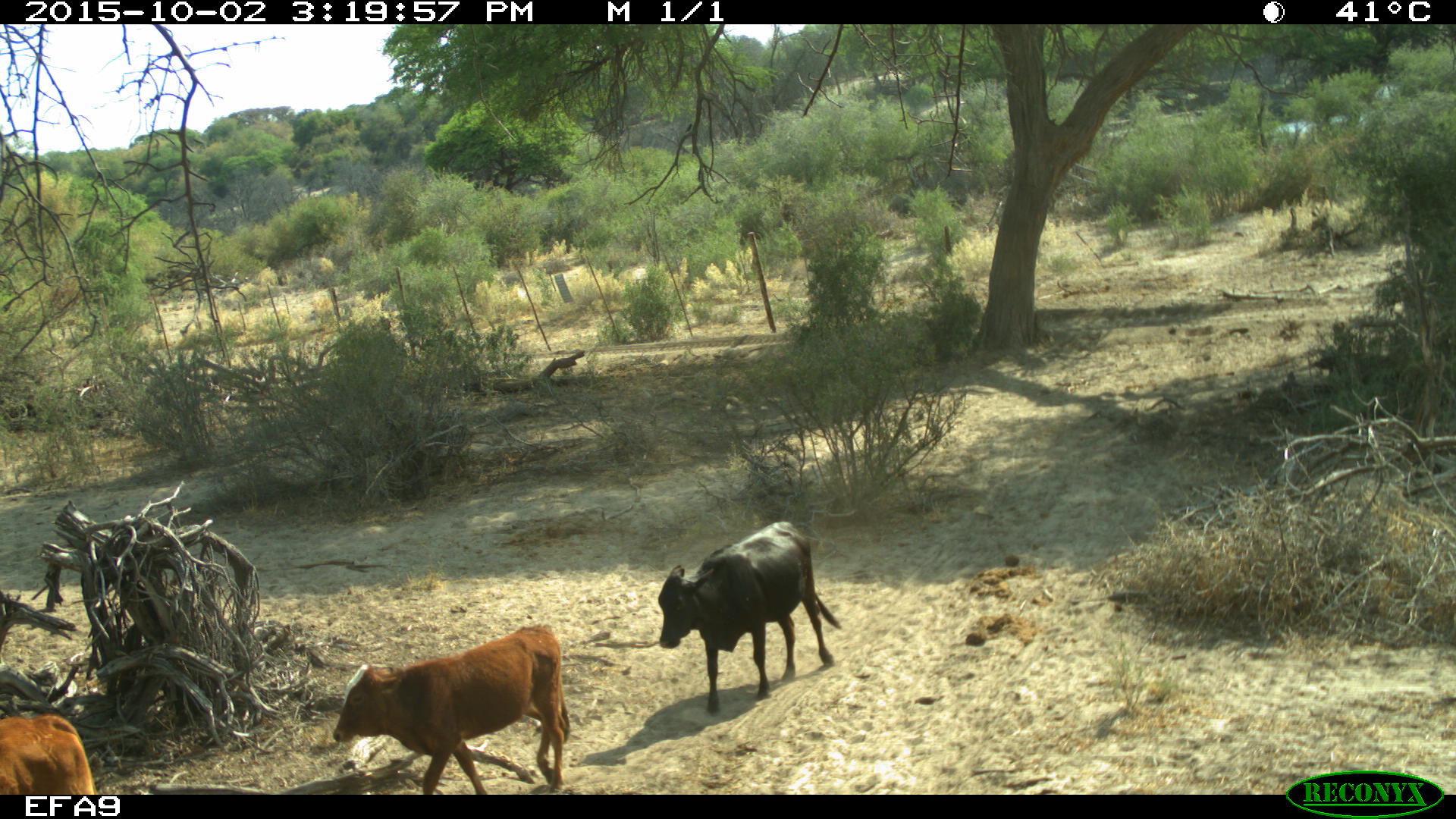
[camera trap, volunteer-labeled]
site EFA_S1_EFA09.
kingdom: Animalia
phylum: Chordata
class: Mammalia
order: Artiodactyla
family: Bovidae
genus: Bos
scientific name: Bos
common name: cattle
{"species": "cattle (Bos)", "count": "3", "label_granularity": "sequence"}